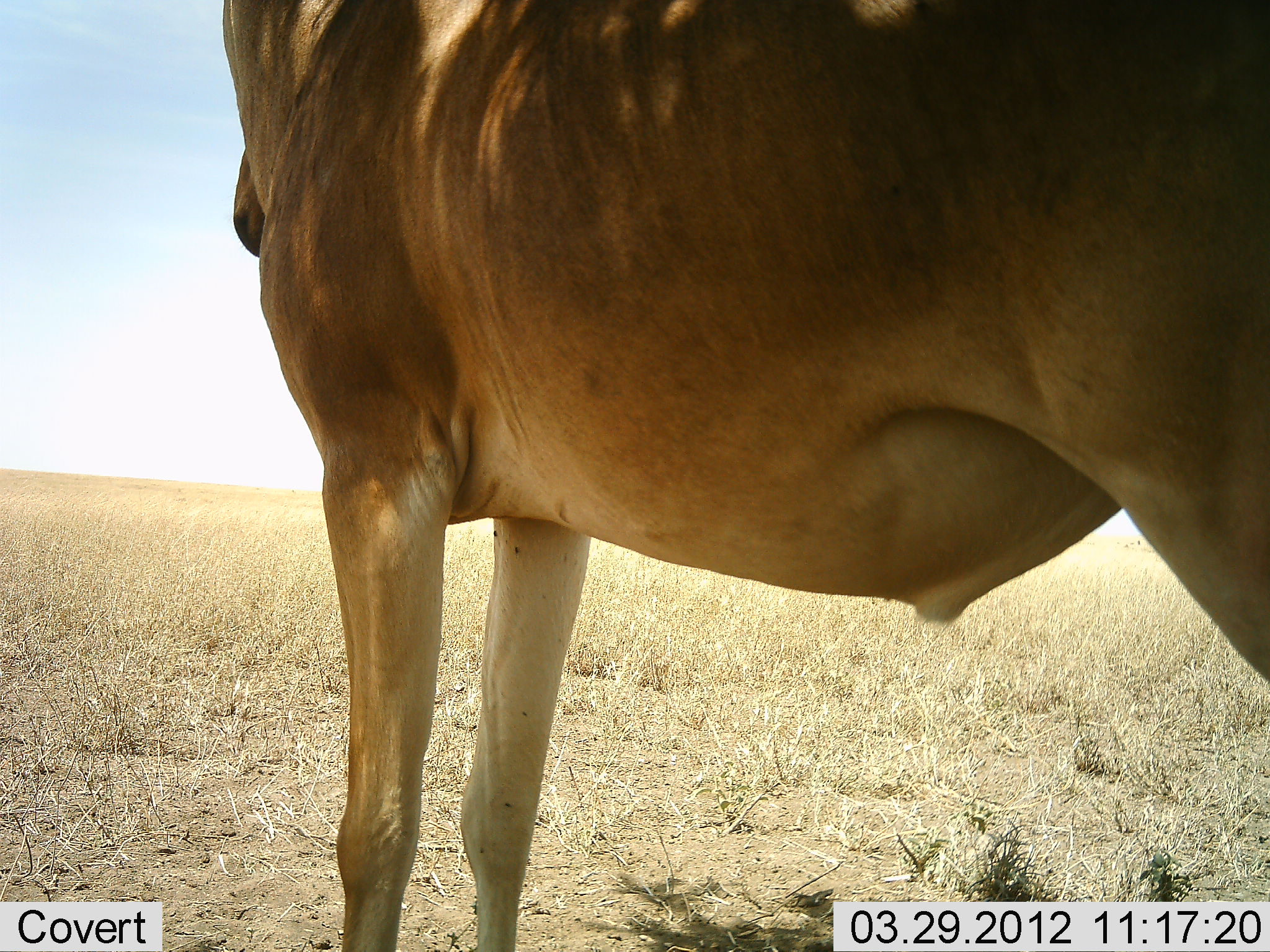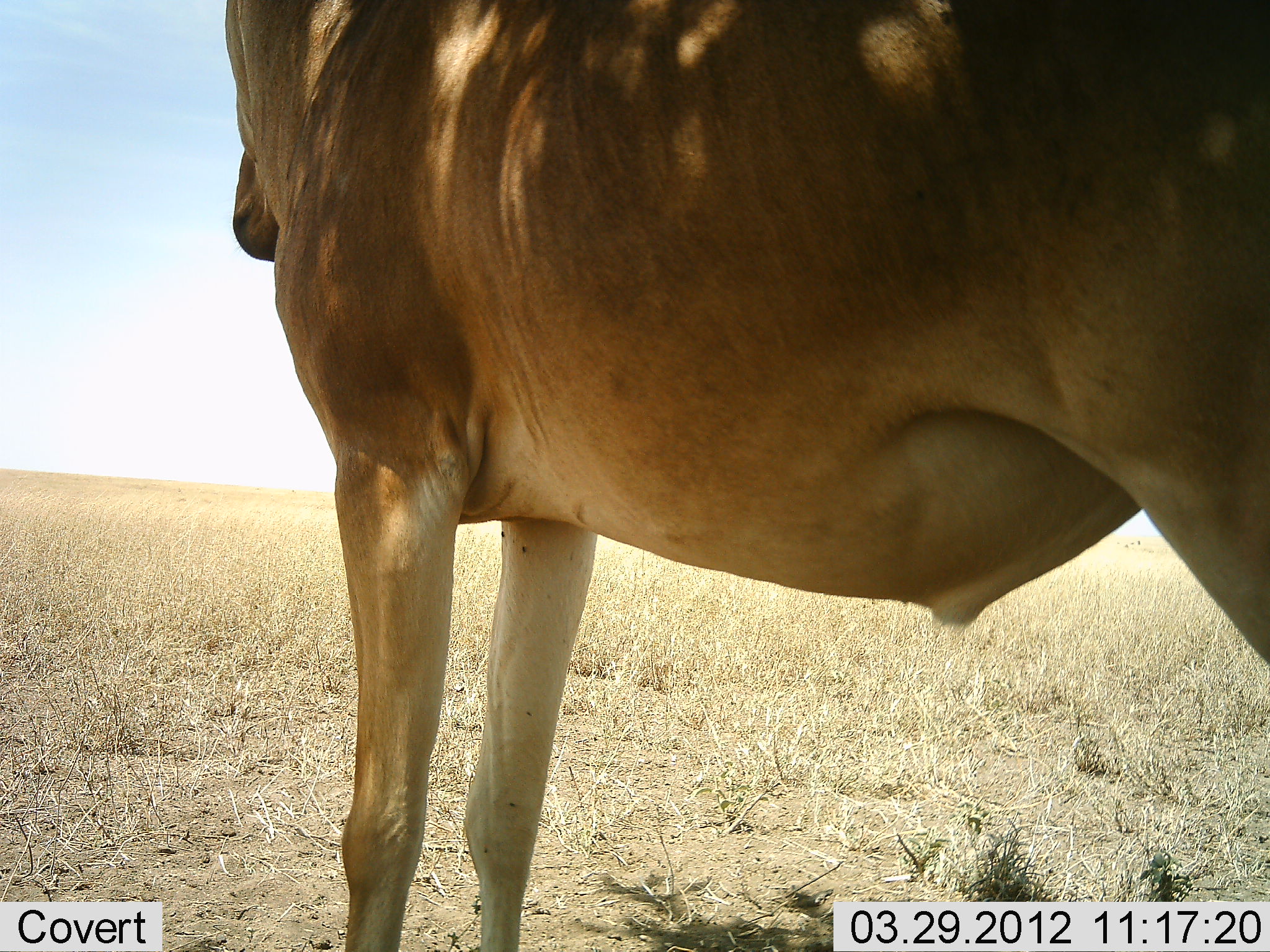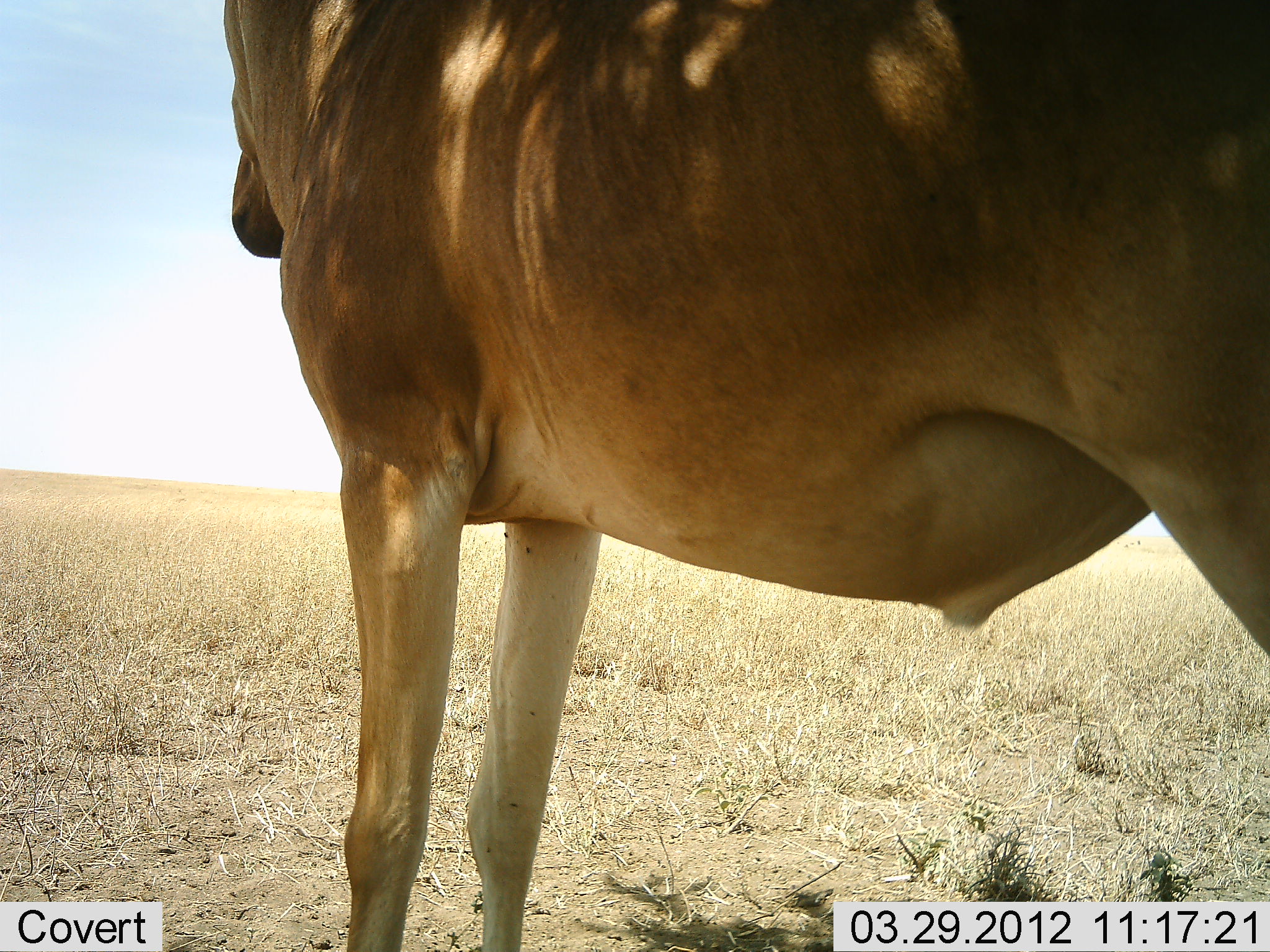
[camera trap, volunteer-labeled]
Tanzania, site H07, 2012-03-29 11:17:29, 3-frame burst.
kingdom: Animalia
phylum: Chordata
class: Mammalia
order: Artiodactyla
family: Bovidae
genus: Alcelaphus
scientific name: Alcelaphus buselaphus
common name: hartebeest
Hartebeest (Alcelaphus buselaphus), count 1. Behavior (volunteer vote fractions): standing 100%, resting 6%, moving 0%, interacting 0%. Young present (vote fraction): 0%. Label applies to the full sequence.